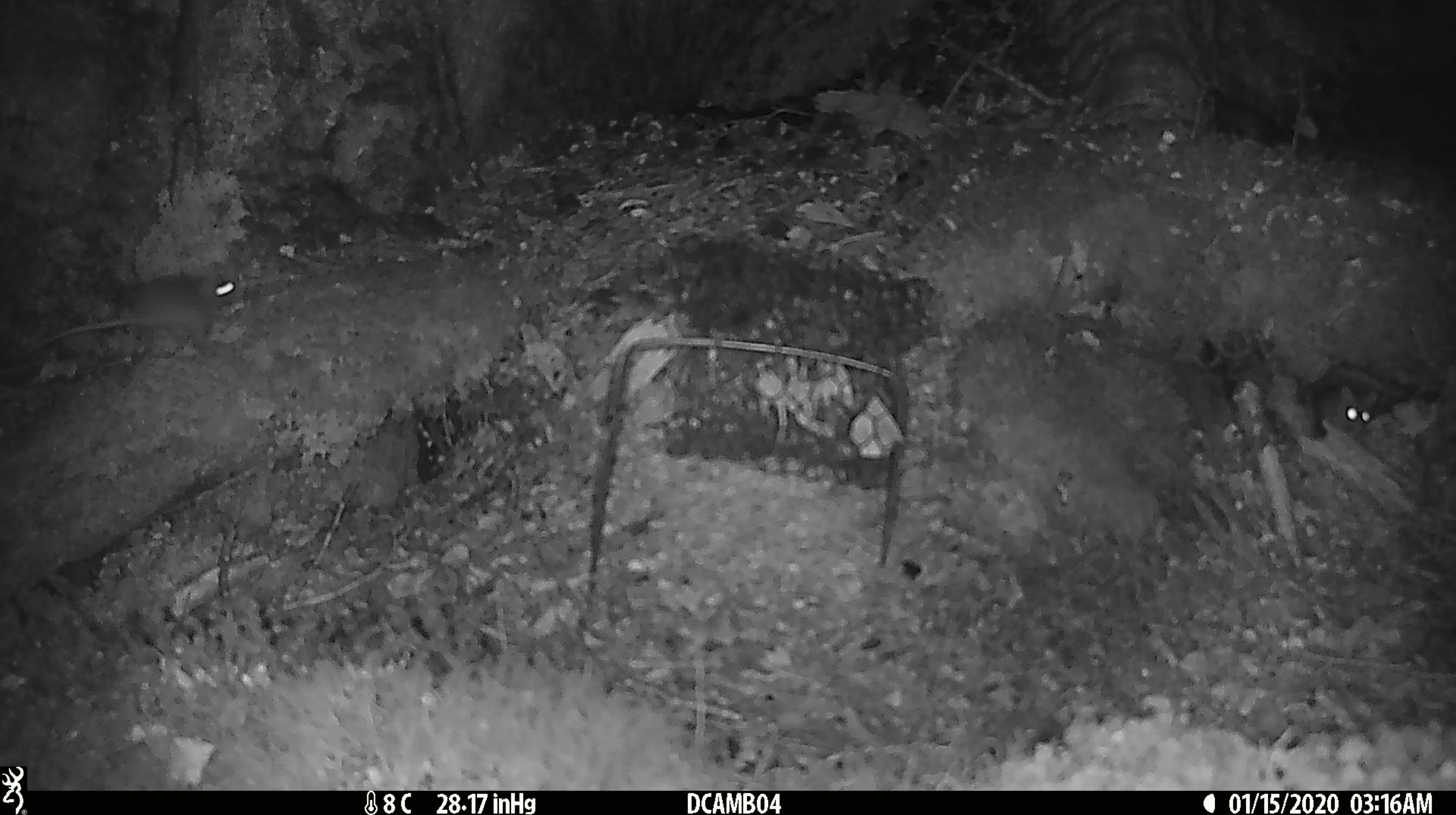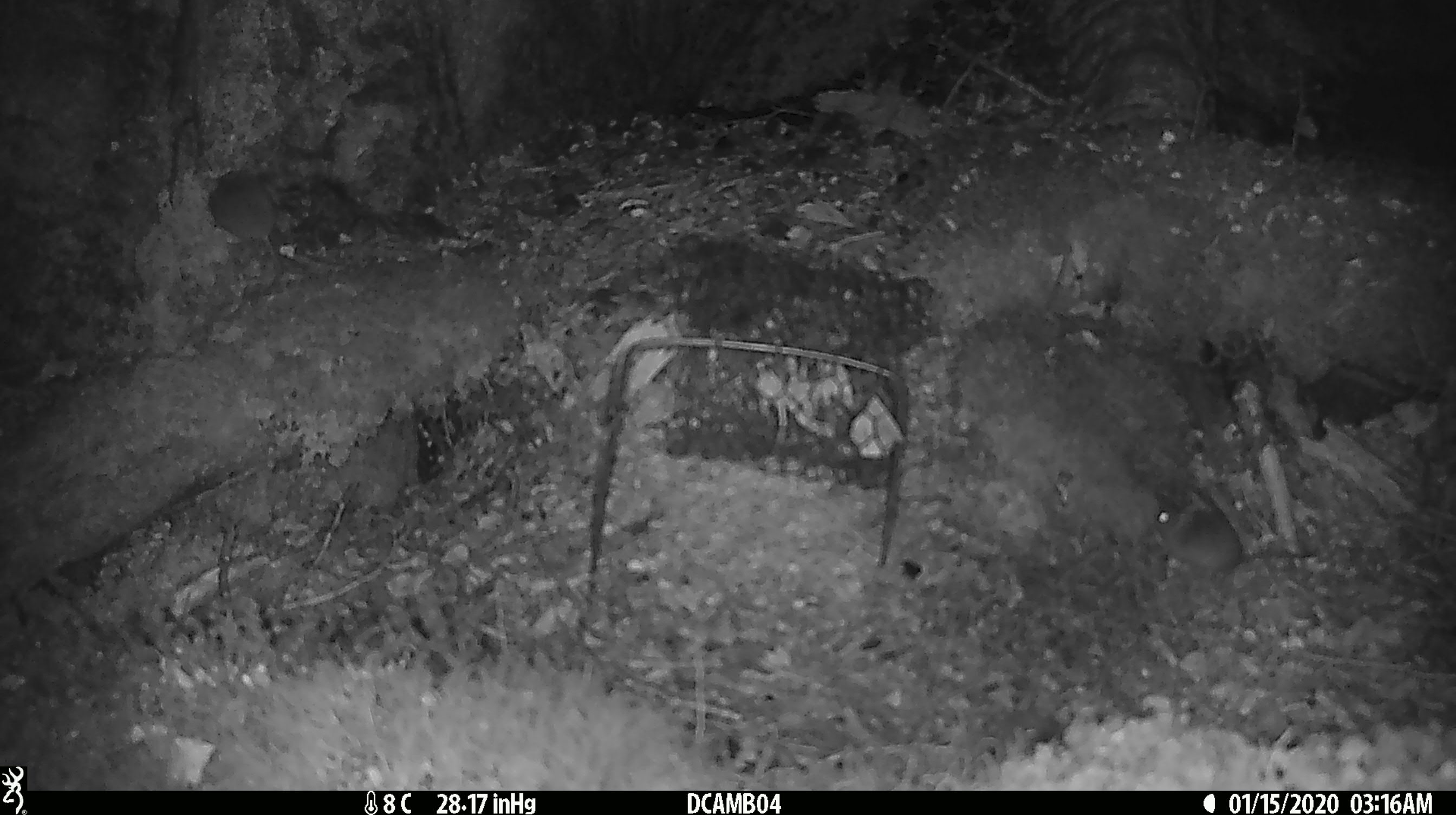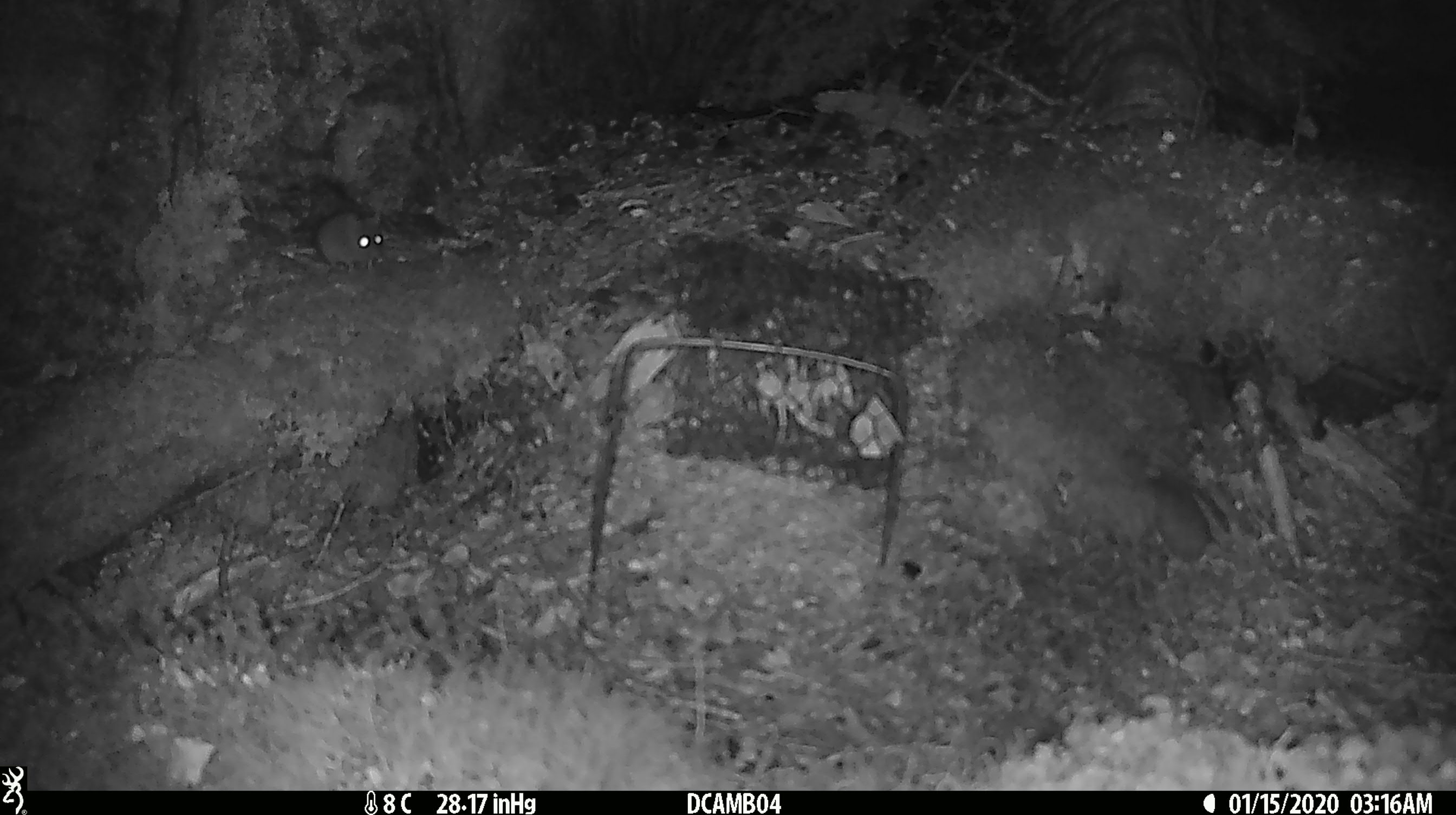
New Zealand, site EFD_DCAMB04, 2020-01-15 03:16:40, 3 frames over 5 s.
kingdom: Animalia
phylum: Chordata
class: Mammalia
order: Rodentia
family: Muridae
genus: Mus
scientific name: Mus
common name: mouse